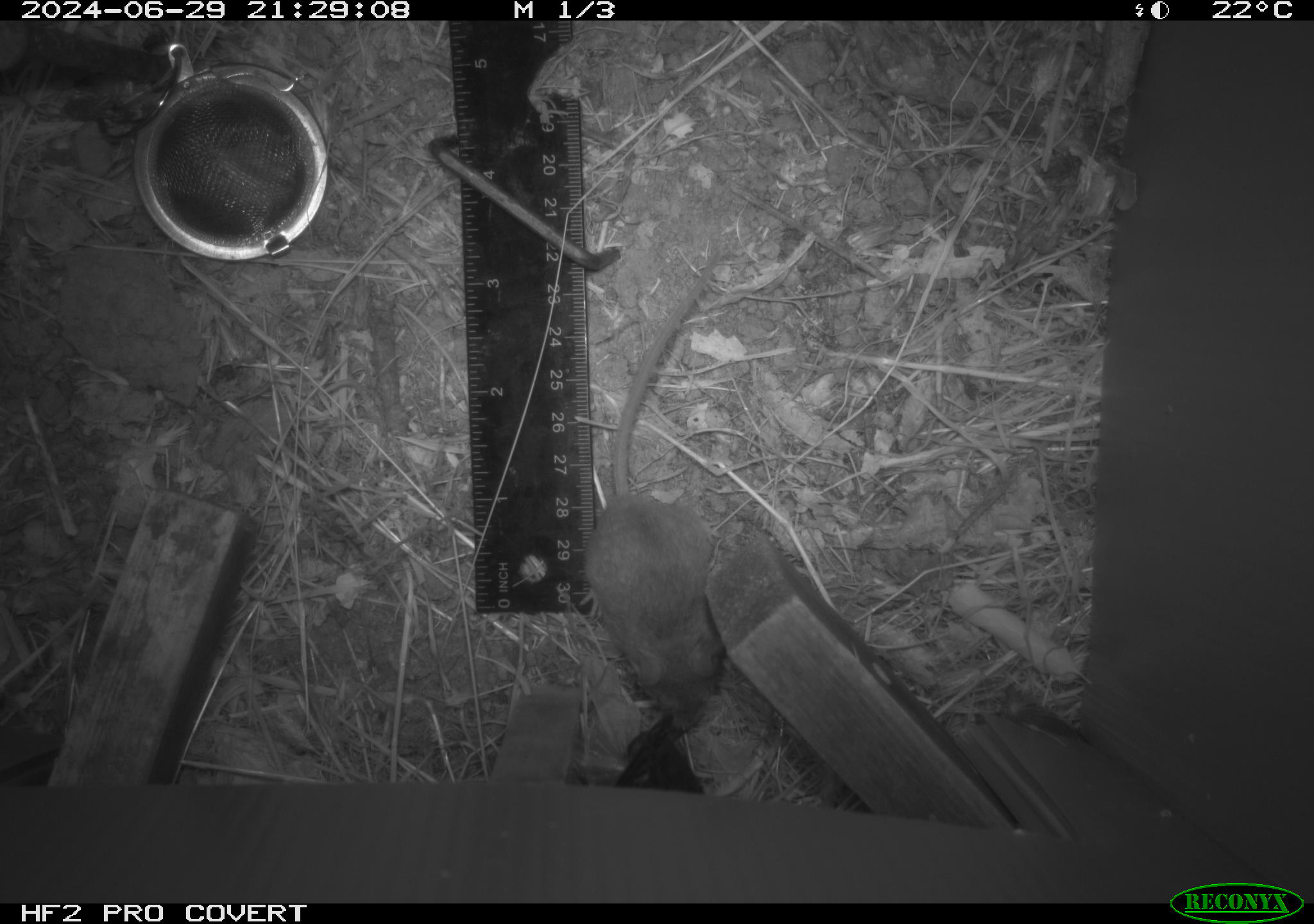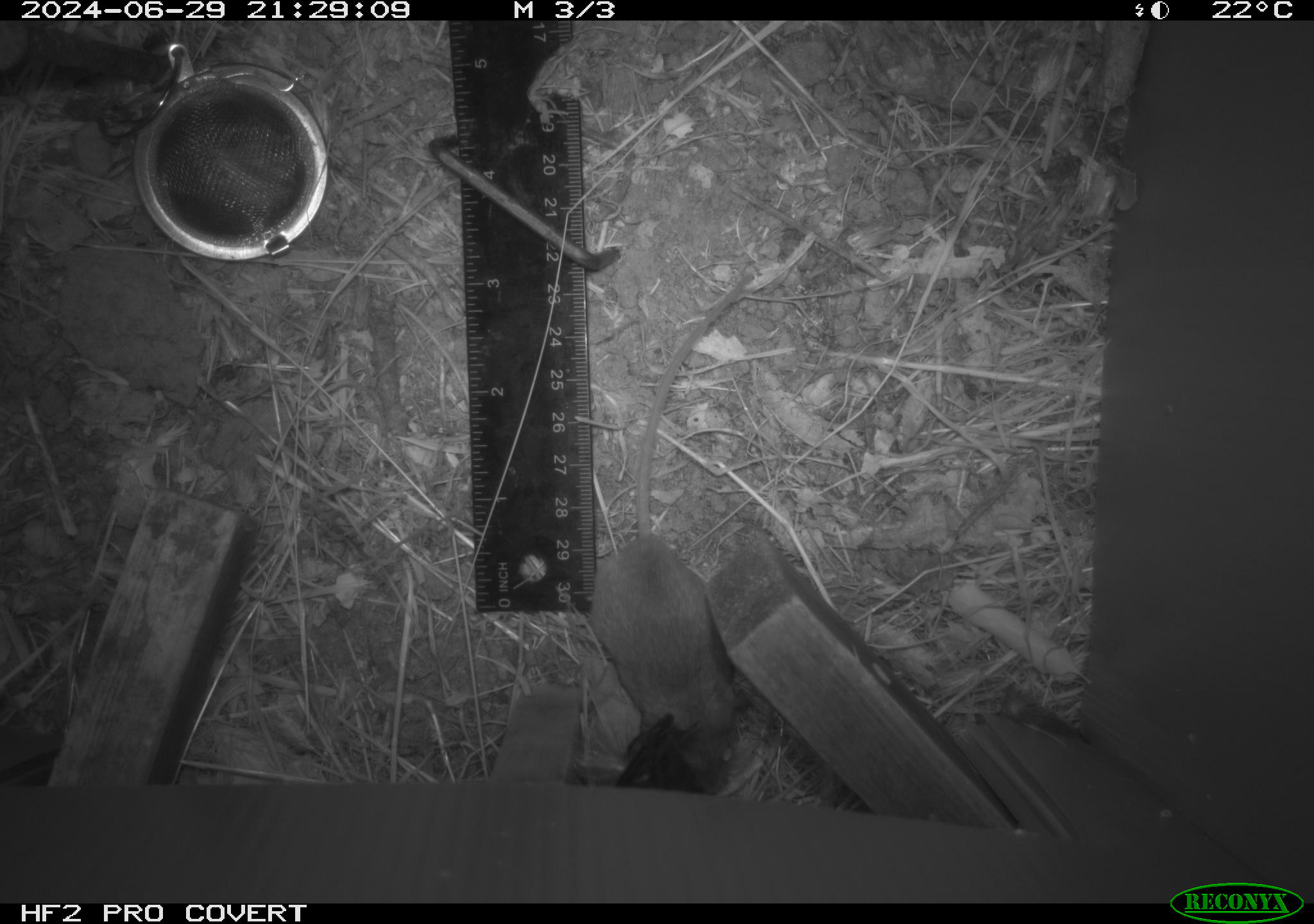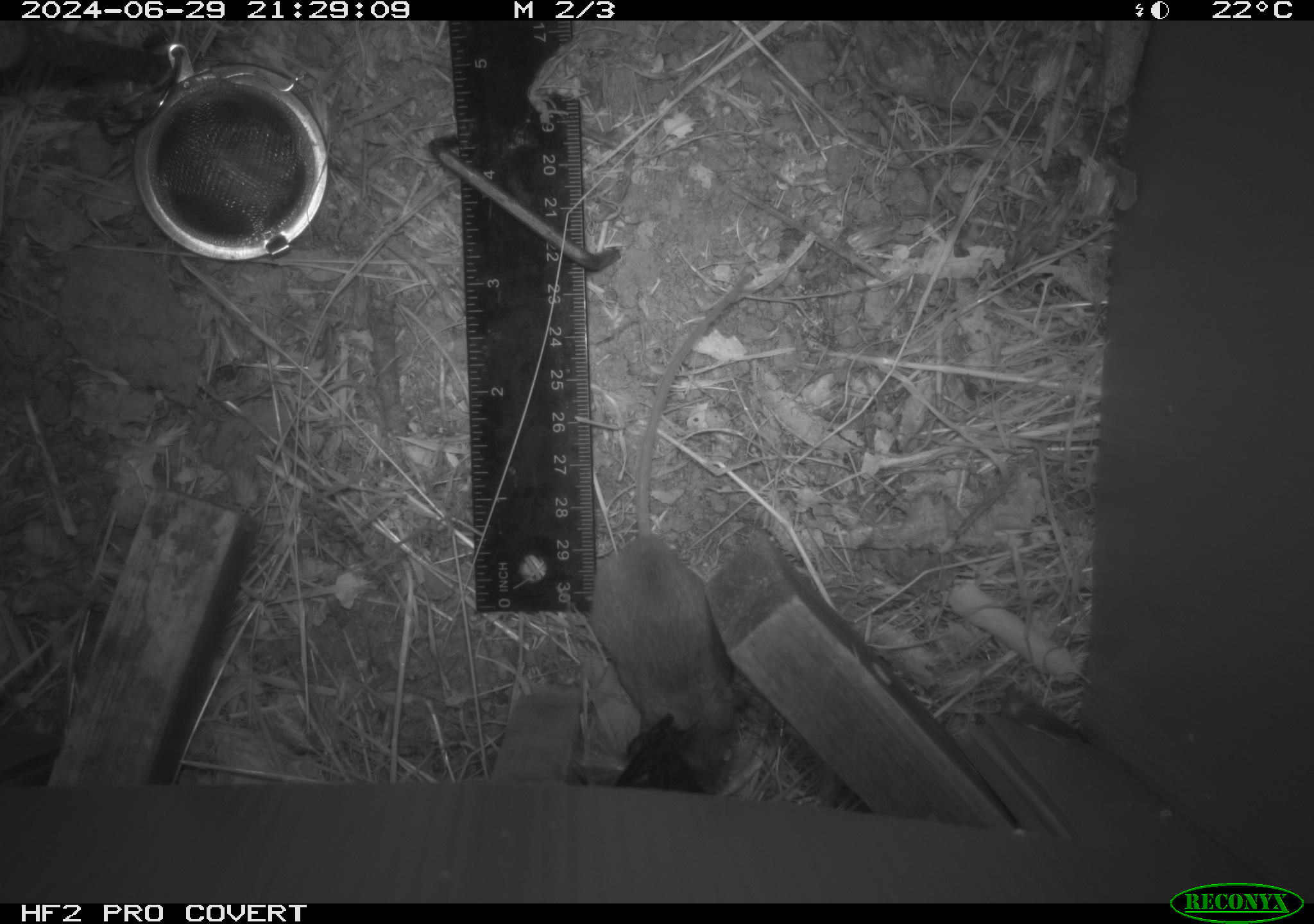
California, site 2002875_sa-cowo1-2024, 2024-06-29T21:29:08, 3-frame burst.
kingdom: Animalia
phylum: Chordata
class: Mammalia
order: Rodentia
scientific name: Rodentia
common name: mouse species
Mouse species (Rodentia).